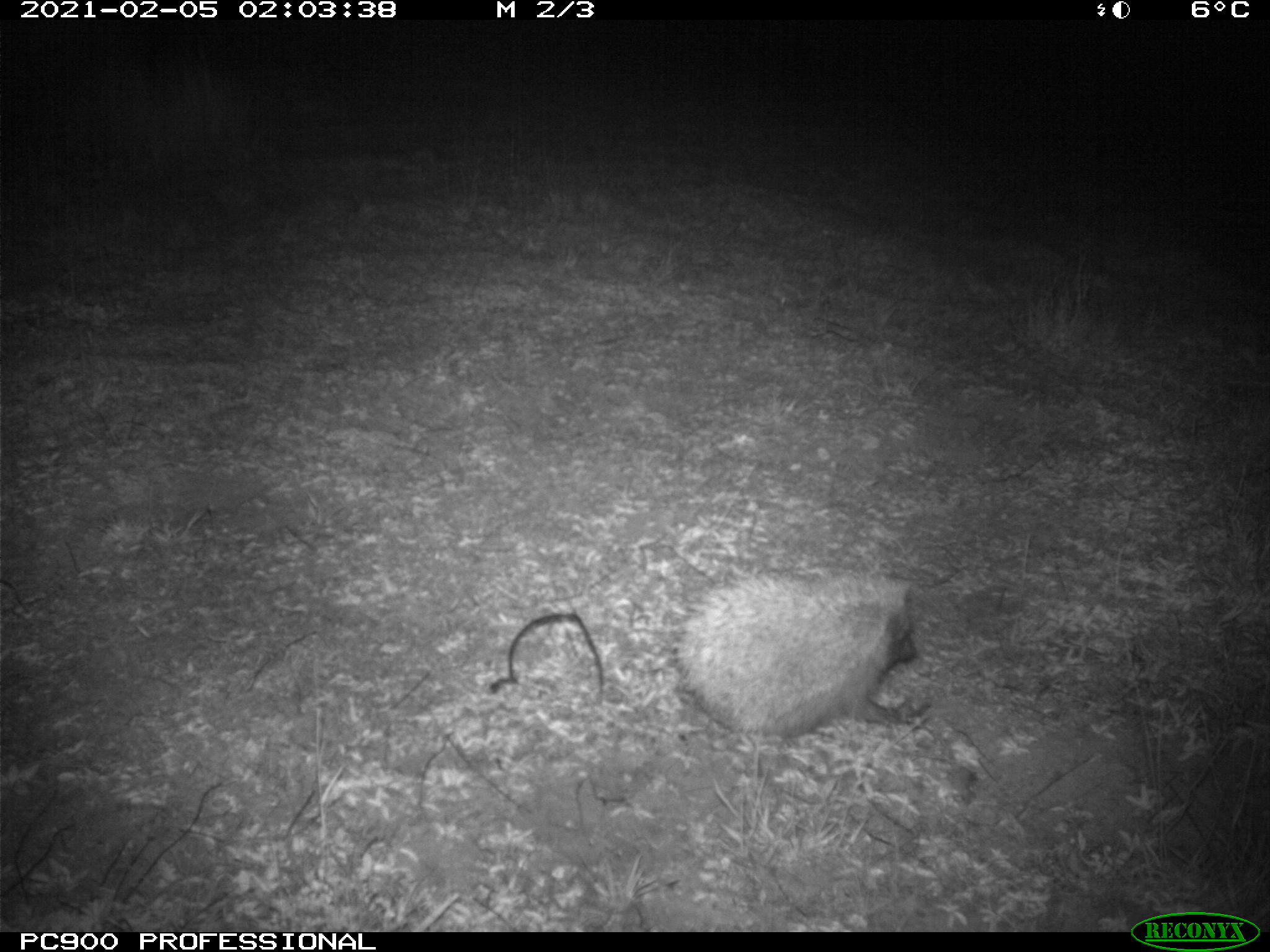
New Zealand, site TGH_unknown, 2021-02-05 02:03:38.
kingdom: Animalia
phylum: Chordata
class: Mammalia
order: Eulipotyphla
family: Erinaceidae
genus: Erinaceus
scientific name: Erinaceus europaeus europaeus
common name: european hedgehog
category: hedgehog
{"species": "hedgehog (european hedgehog) (Erinaceus europaeus europaeus)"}